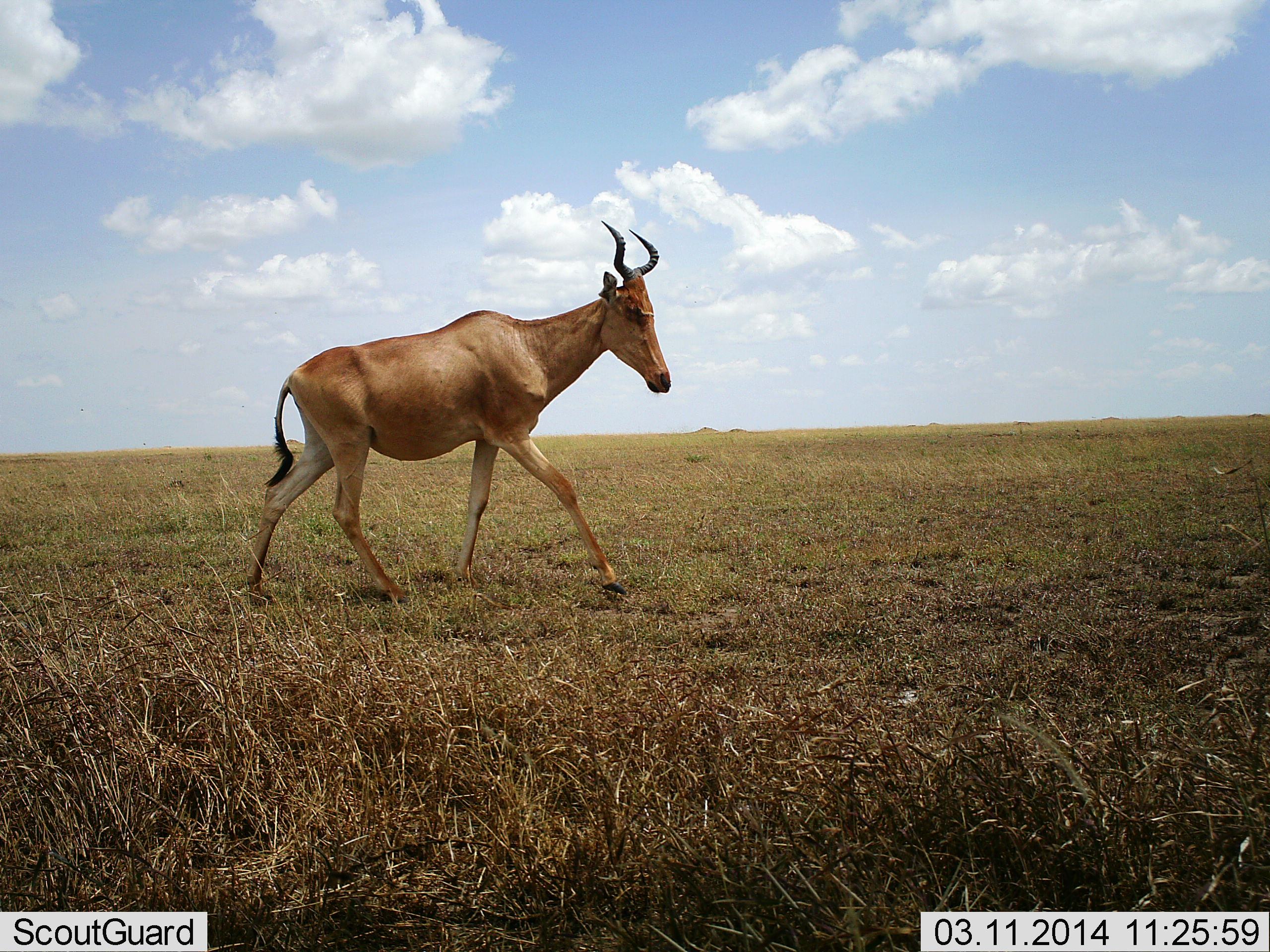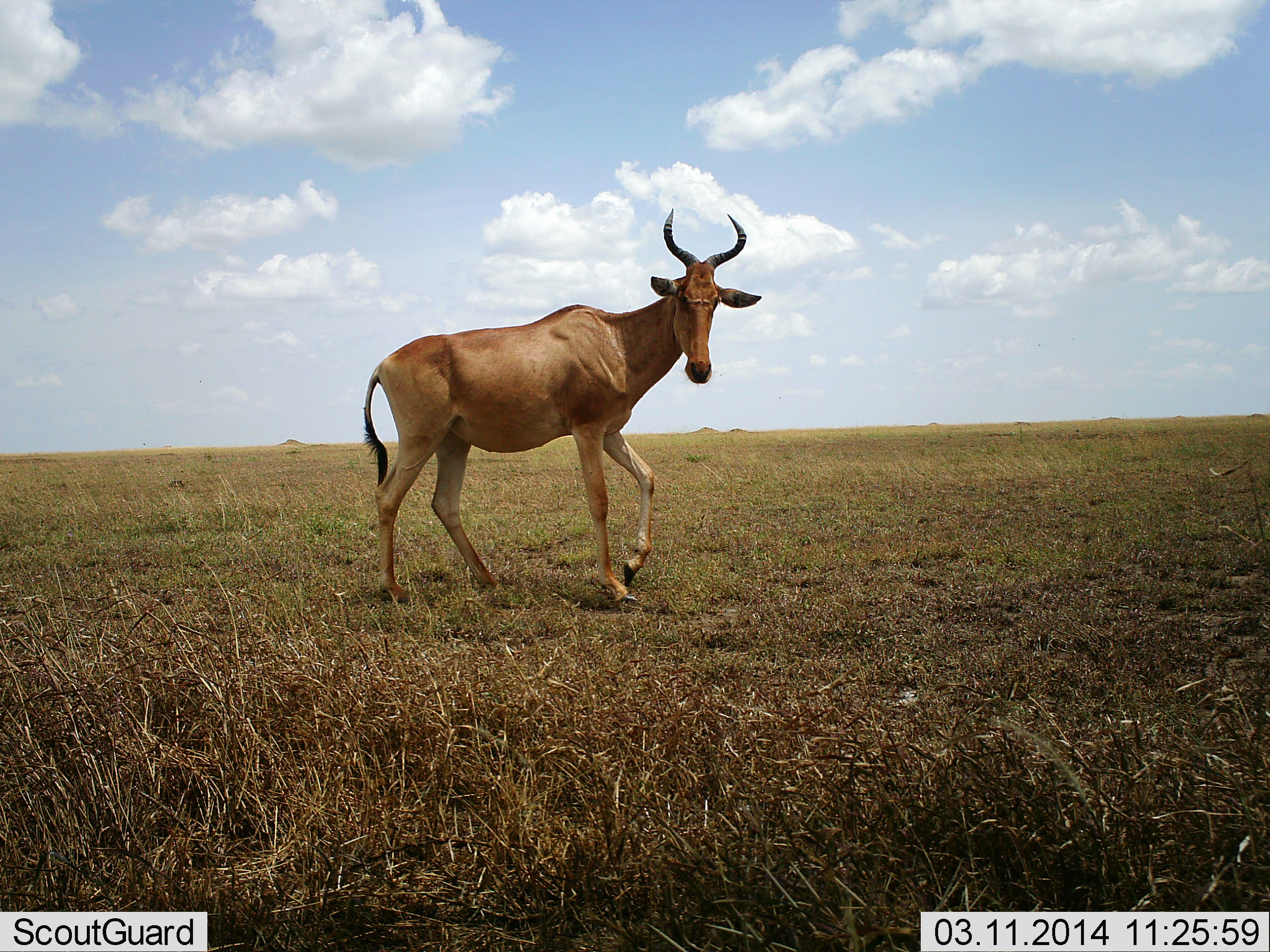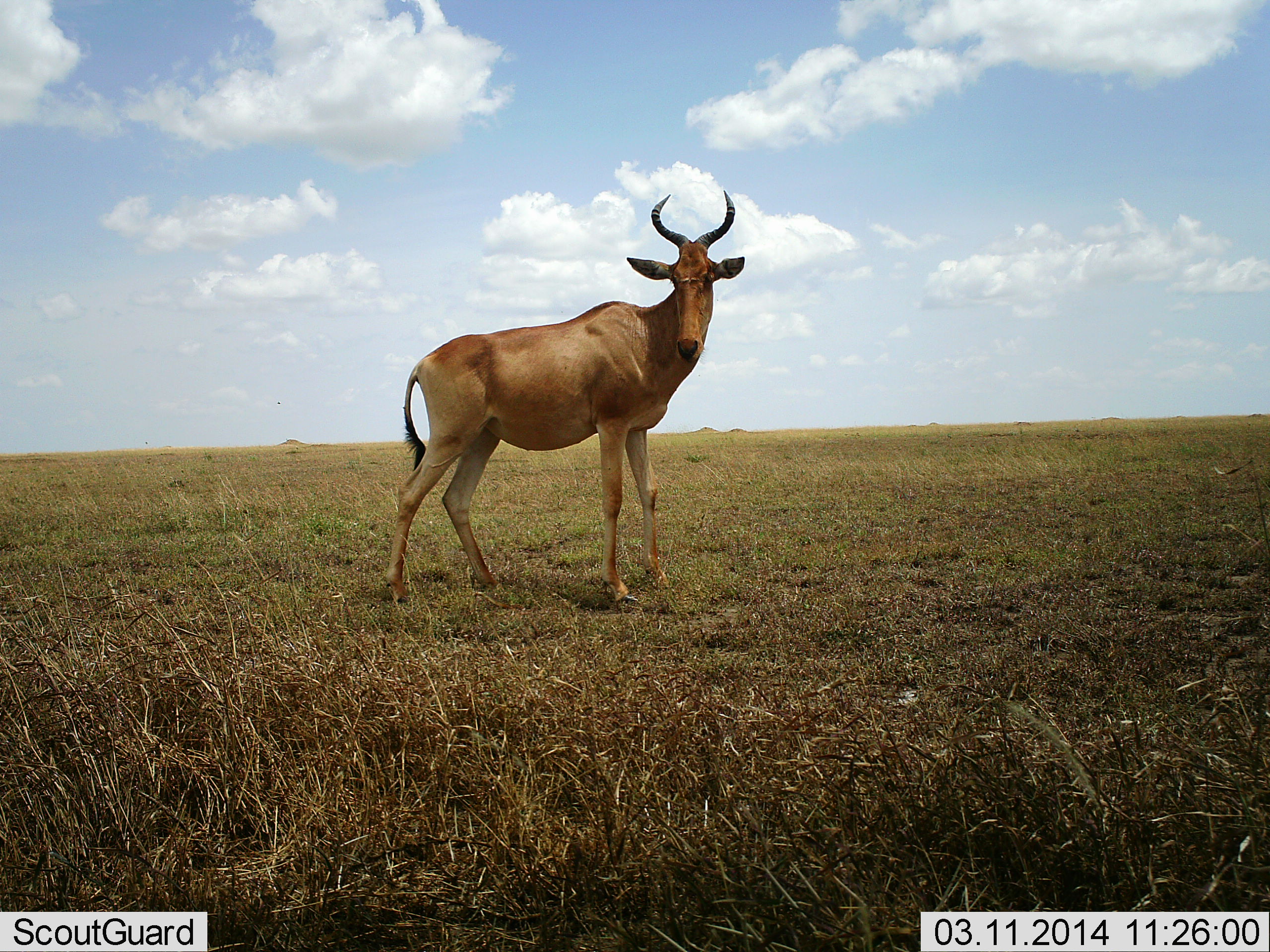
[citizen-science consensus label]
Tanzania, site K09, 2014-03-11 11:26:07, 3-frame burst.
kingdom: Animalia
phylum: Chordata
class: Mammalia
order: Artiodactyla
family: Bovidae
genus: Alcelaphus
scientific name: Alcelaphus buselaphus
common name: hartebeest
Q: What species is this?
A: Hartebeest (Alcelaphus buselaphus).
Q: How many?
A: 1.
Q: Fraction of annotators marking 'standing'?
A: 40%.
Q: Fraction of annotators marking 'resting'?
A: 0%.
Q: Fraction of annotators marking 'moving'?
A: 70%.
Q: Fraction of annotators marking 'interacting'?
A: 0%.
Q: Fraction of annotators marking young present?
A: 0%.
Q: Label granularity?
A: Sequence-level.